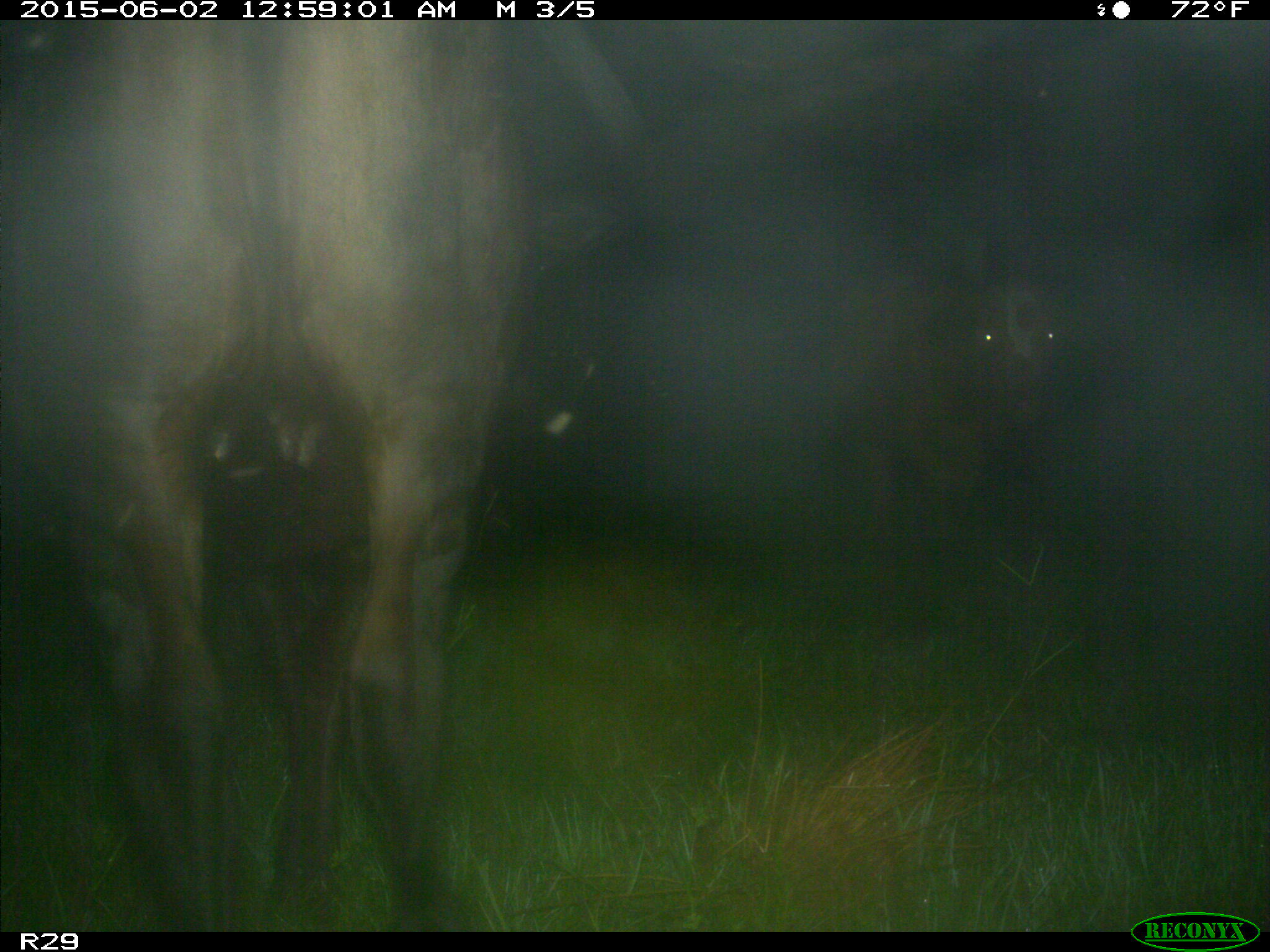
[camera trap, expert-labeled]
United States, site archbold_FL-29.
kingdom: Animalia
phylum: Chordata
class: Mammalia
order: Artiodactyla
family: Bovidae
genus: Bos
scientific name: Bos taurus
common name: domestic cow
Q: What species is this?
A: Bos taurus (domestic cow).